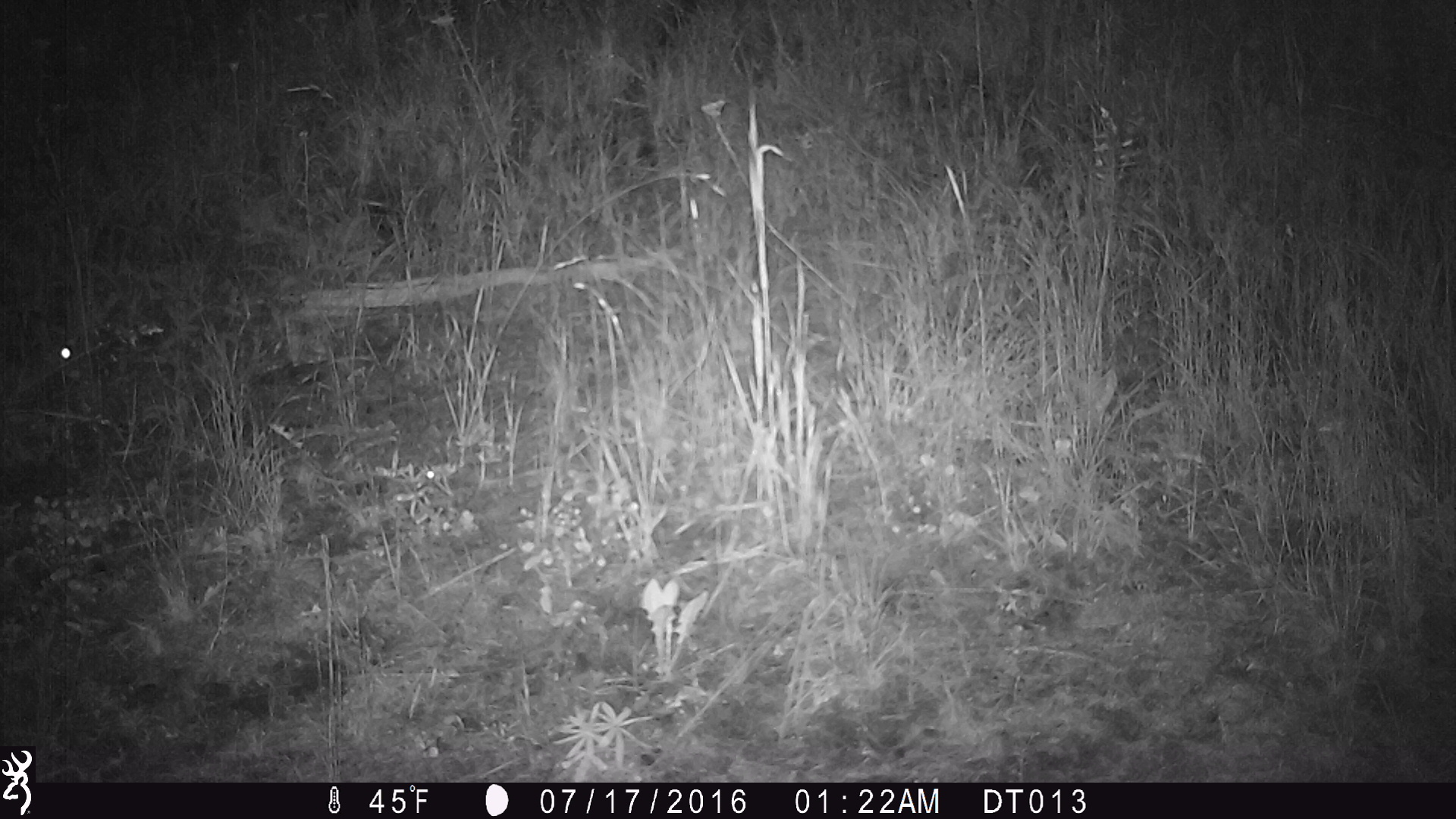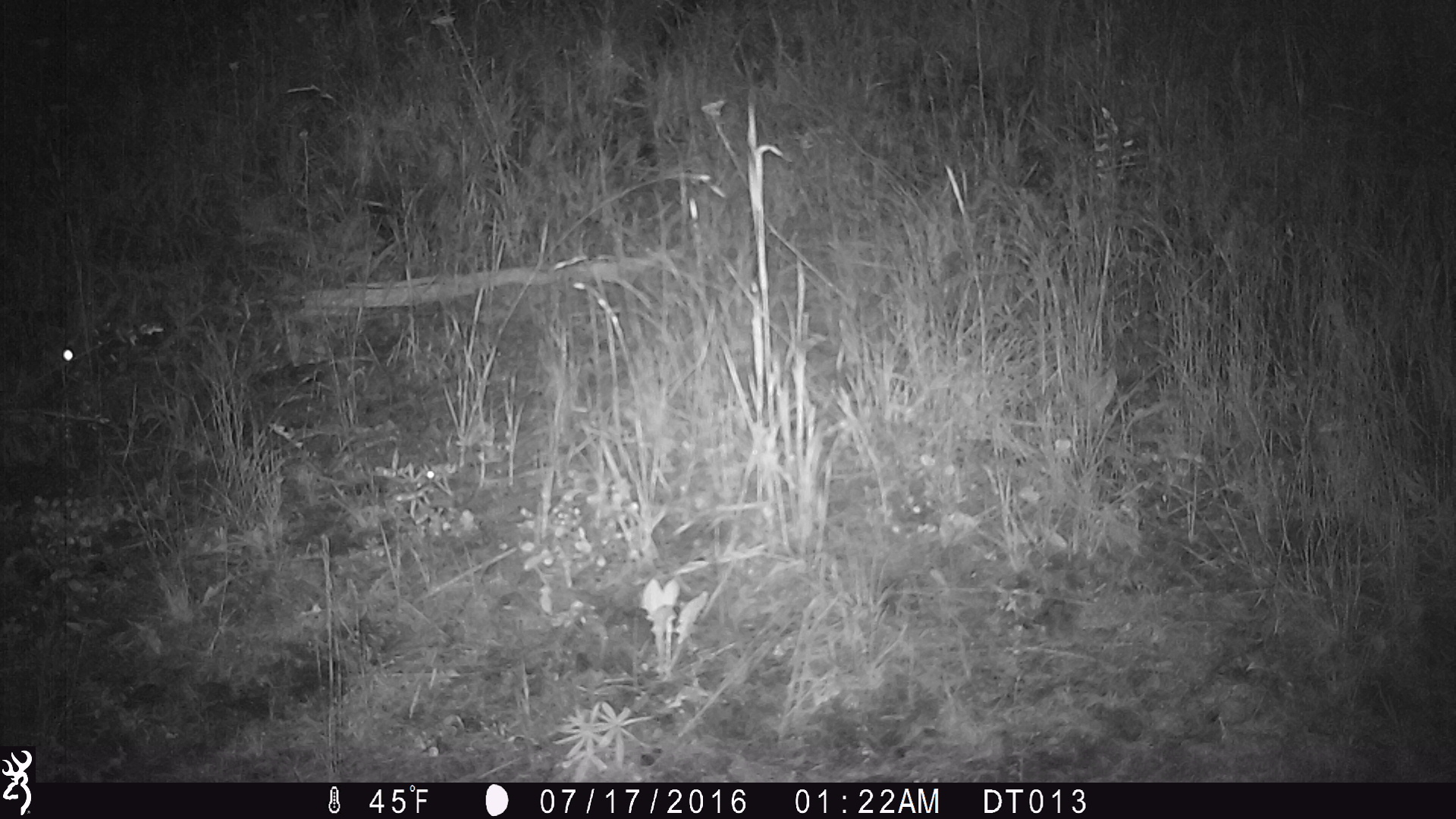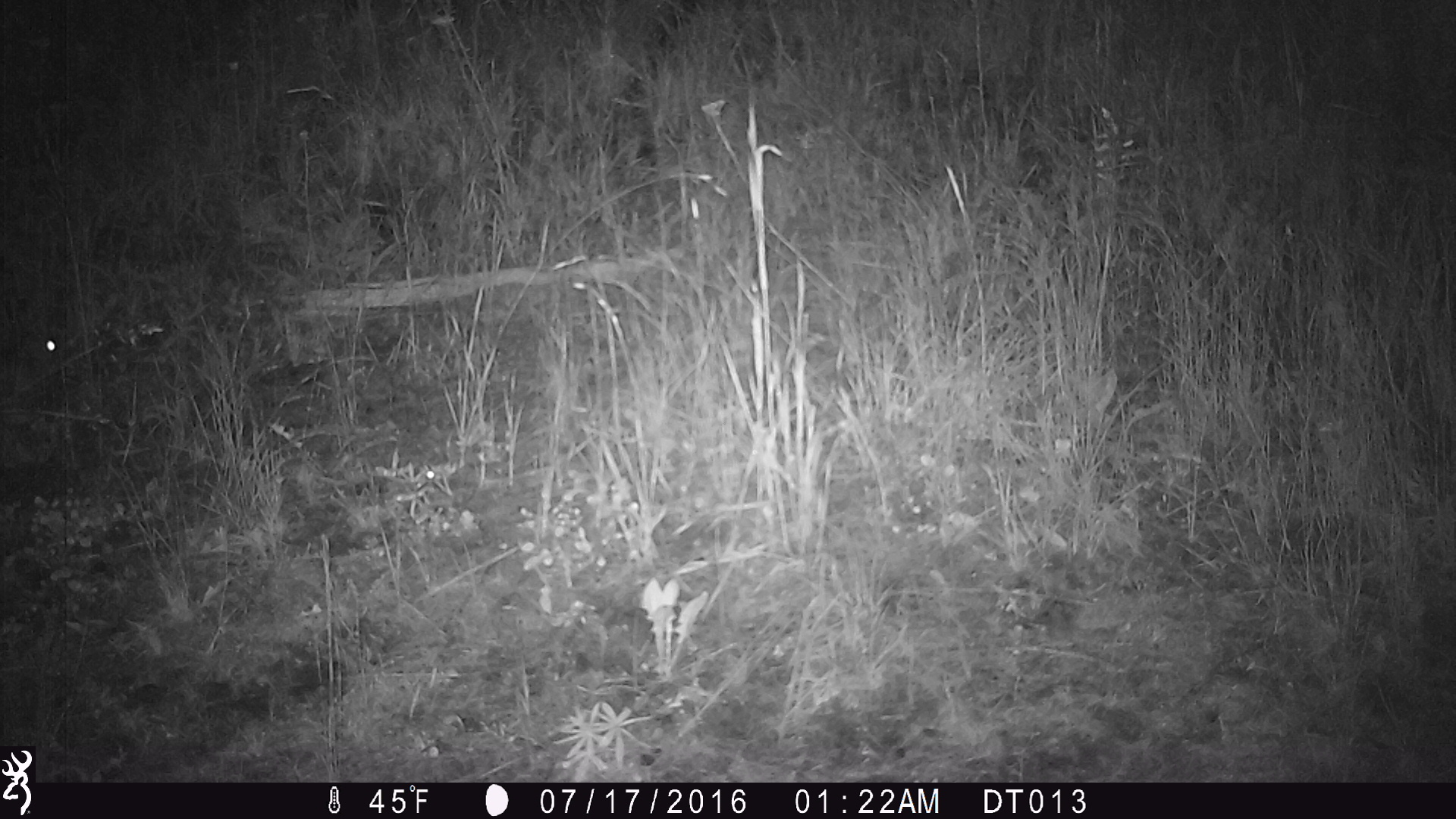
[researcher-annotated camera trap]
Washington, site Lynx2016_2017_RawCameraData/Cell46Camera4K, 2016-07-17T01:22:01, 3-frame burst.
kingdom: Animalia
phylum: Chordata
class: Mammalia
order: Lagomorpha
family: Leporidae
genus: Lepus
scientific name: Lepus americanus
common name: snowshoe hare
Lepus americanus (snowshoe hare). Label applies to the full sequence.